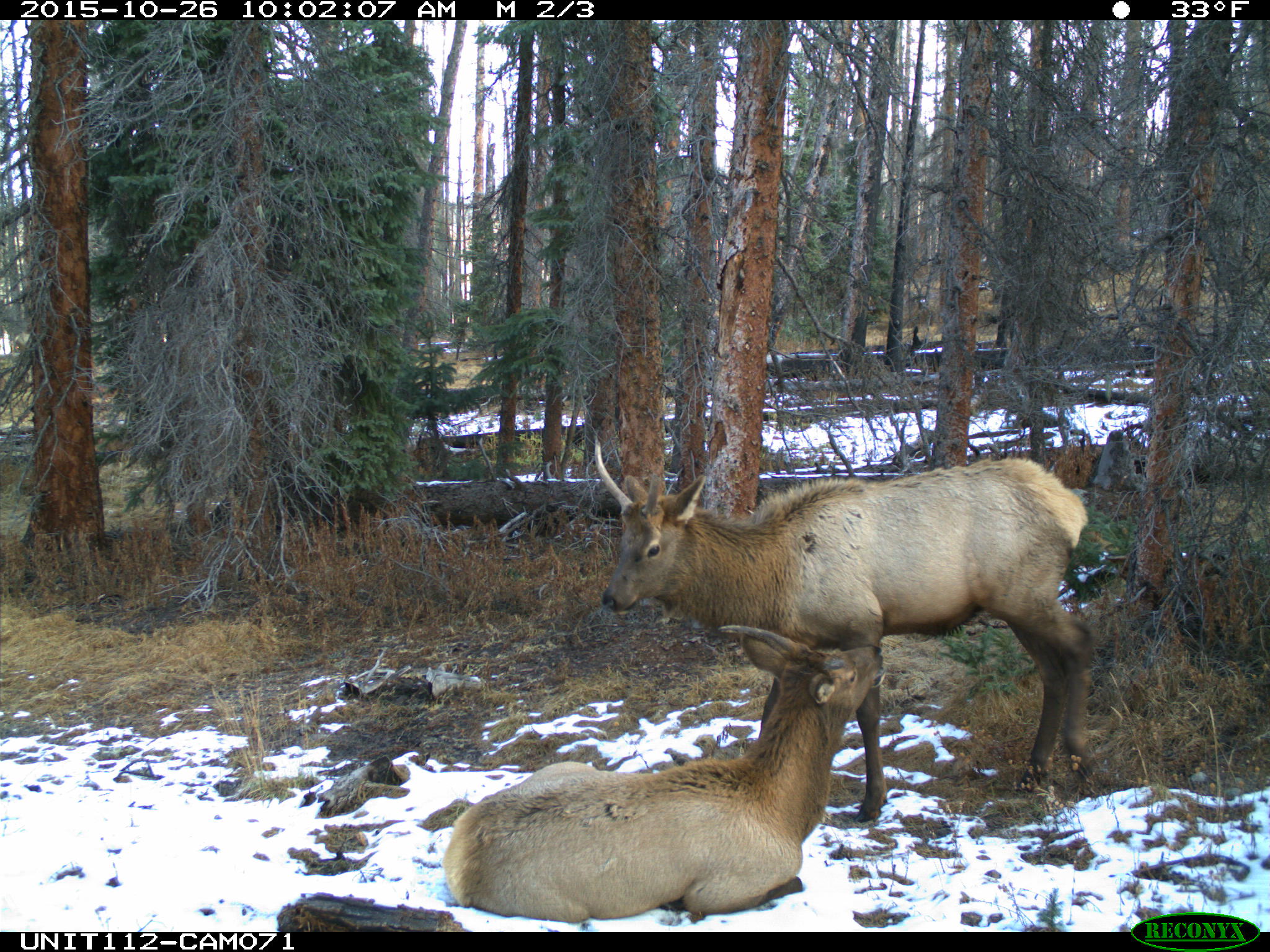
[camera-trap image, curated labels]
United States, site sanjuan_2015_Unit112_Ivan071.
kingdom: Animalia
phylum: Chordata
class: Mammalia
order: Artiodactyla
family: Cervidae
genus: Cervus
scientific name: Cervus elaphus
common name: red deer